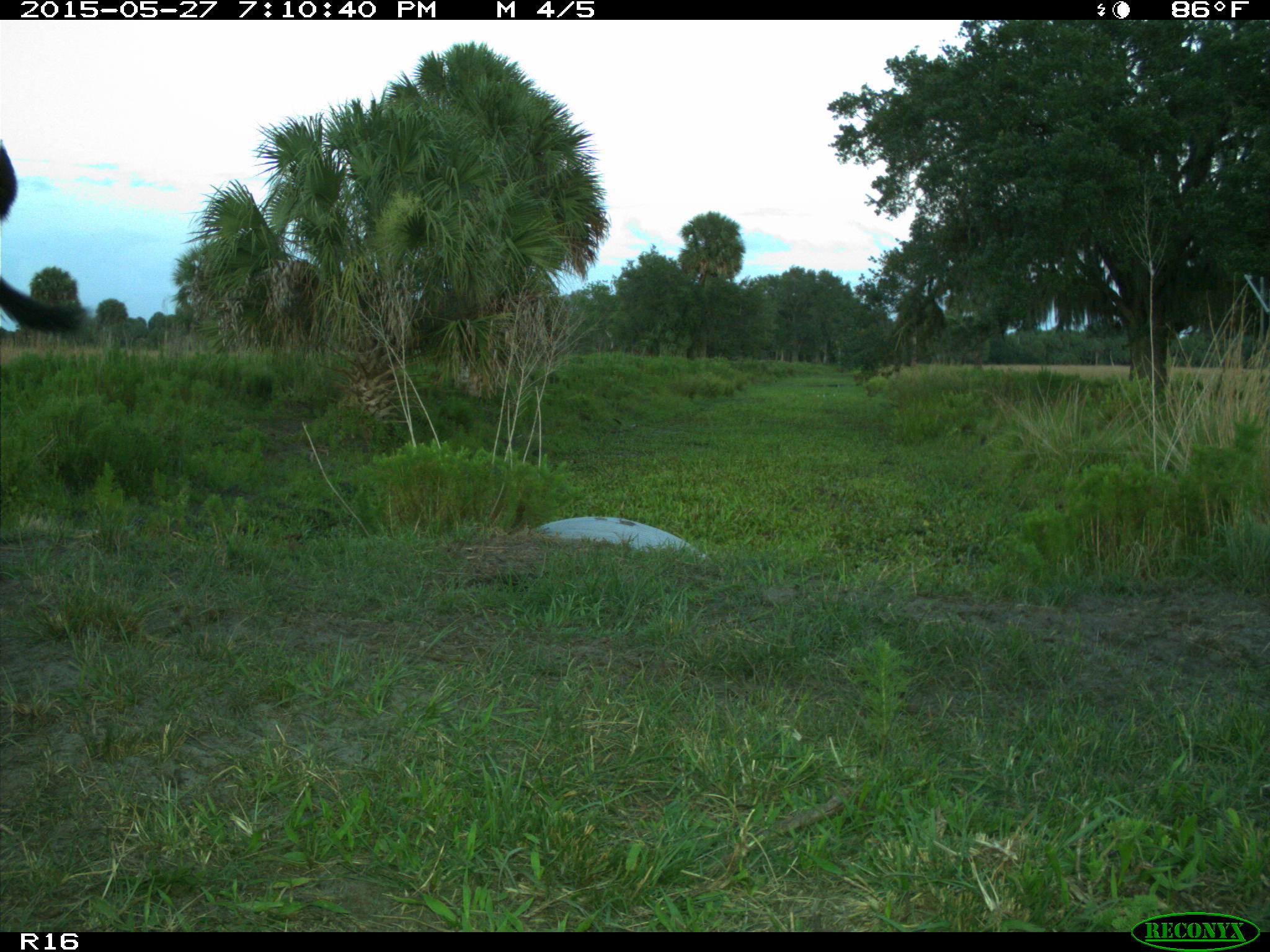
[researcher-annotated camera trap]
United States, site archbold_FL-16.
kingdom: Animalia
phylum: Chordata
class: Mammalia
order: Artiodactyla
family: Bovidae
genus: Bos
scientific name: Bos taurus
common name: domestic cow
Bos taurus (domestic cow).